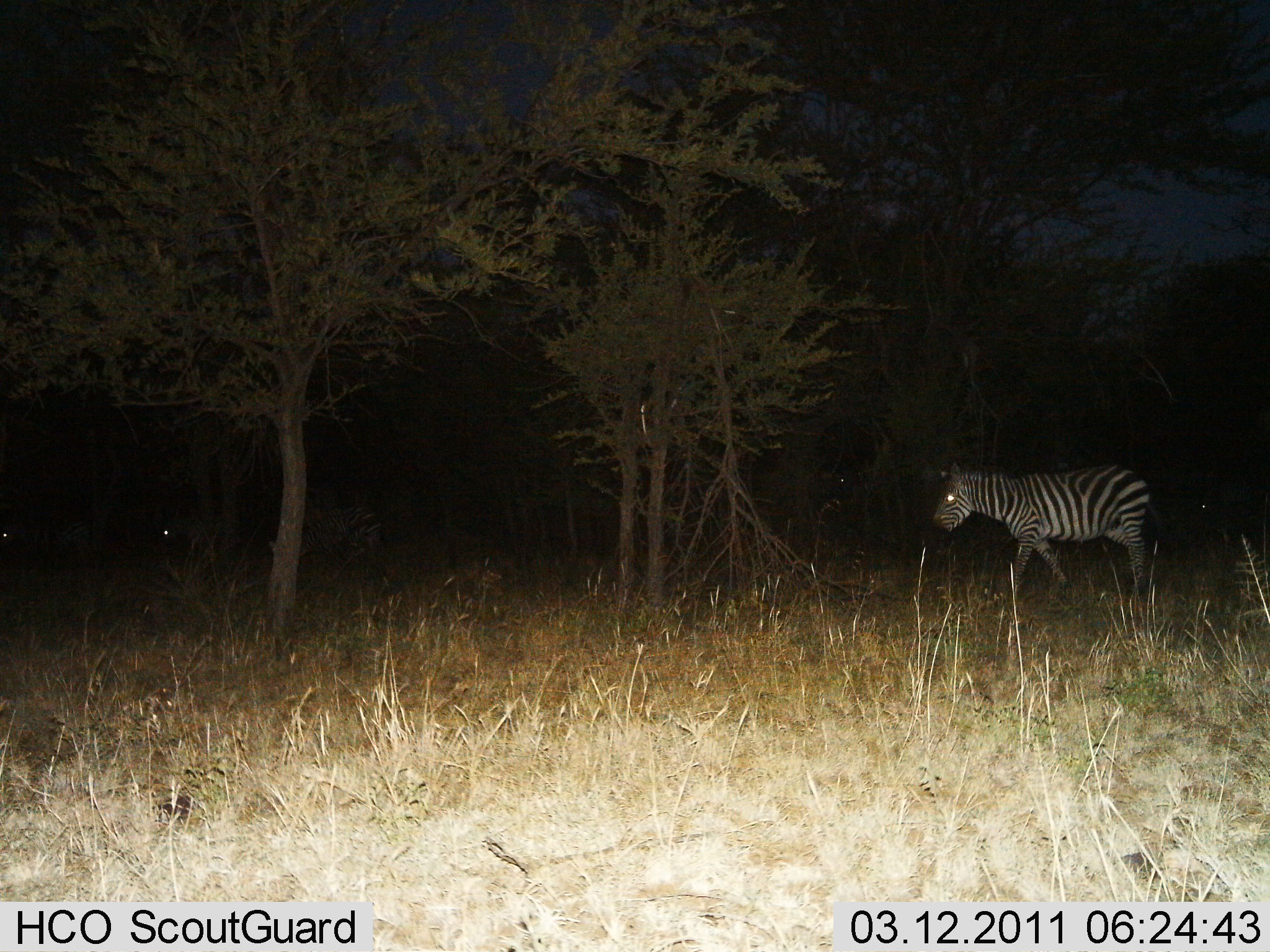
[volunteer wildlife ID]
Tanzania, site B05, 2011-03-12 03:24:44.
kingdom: Animalia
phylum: Chordata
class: Mammalia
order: Perissodactyla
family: Equidae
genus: Equus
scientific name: Equus quagga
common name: plains zebra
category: zebra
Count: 1.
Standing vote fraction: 42%.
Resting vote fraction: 0%.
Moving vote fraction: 58%.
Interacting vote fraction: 0%.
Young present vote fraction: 0%.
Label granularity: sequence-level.